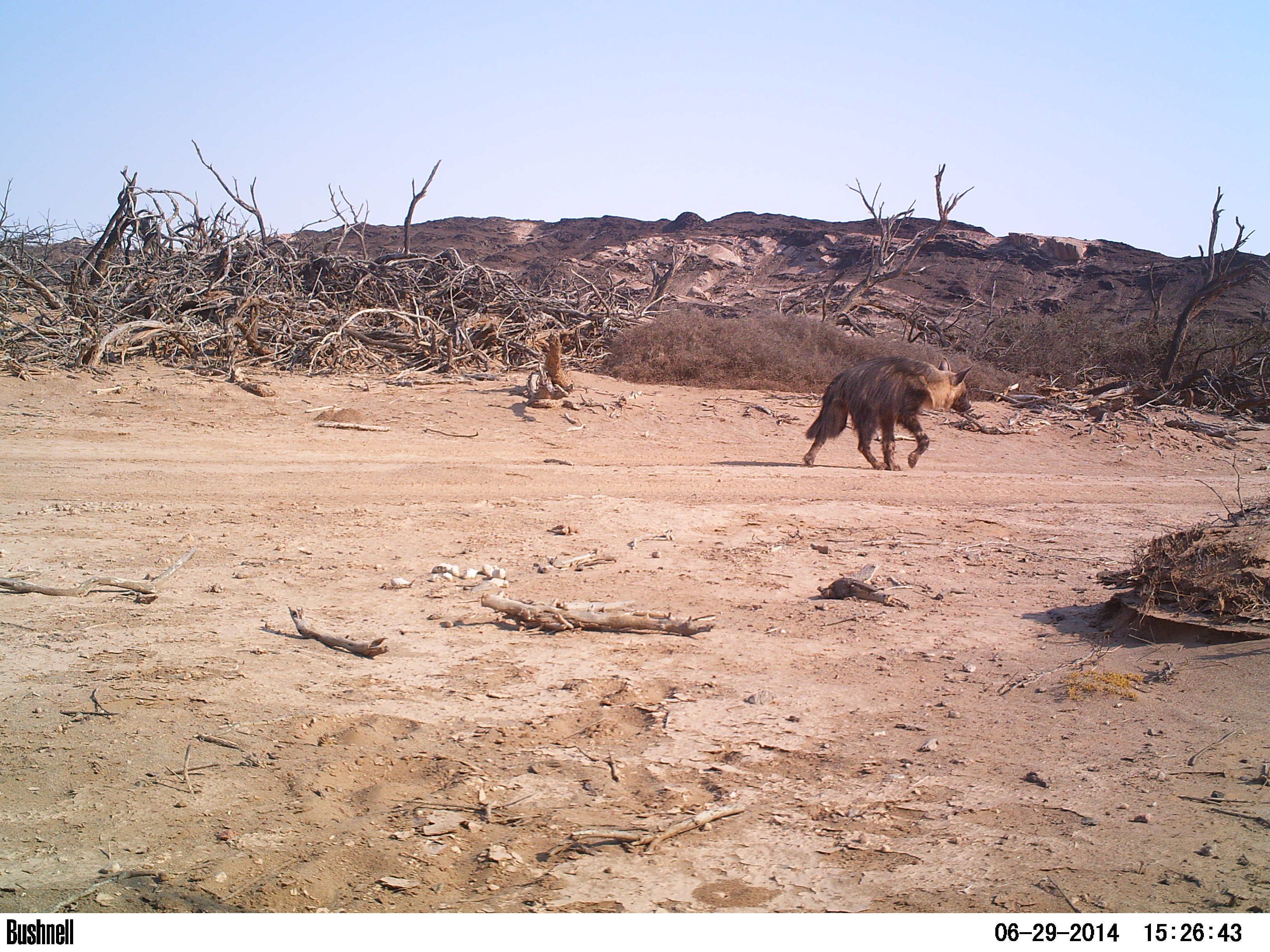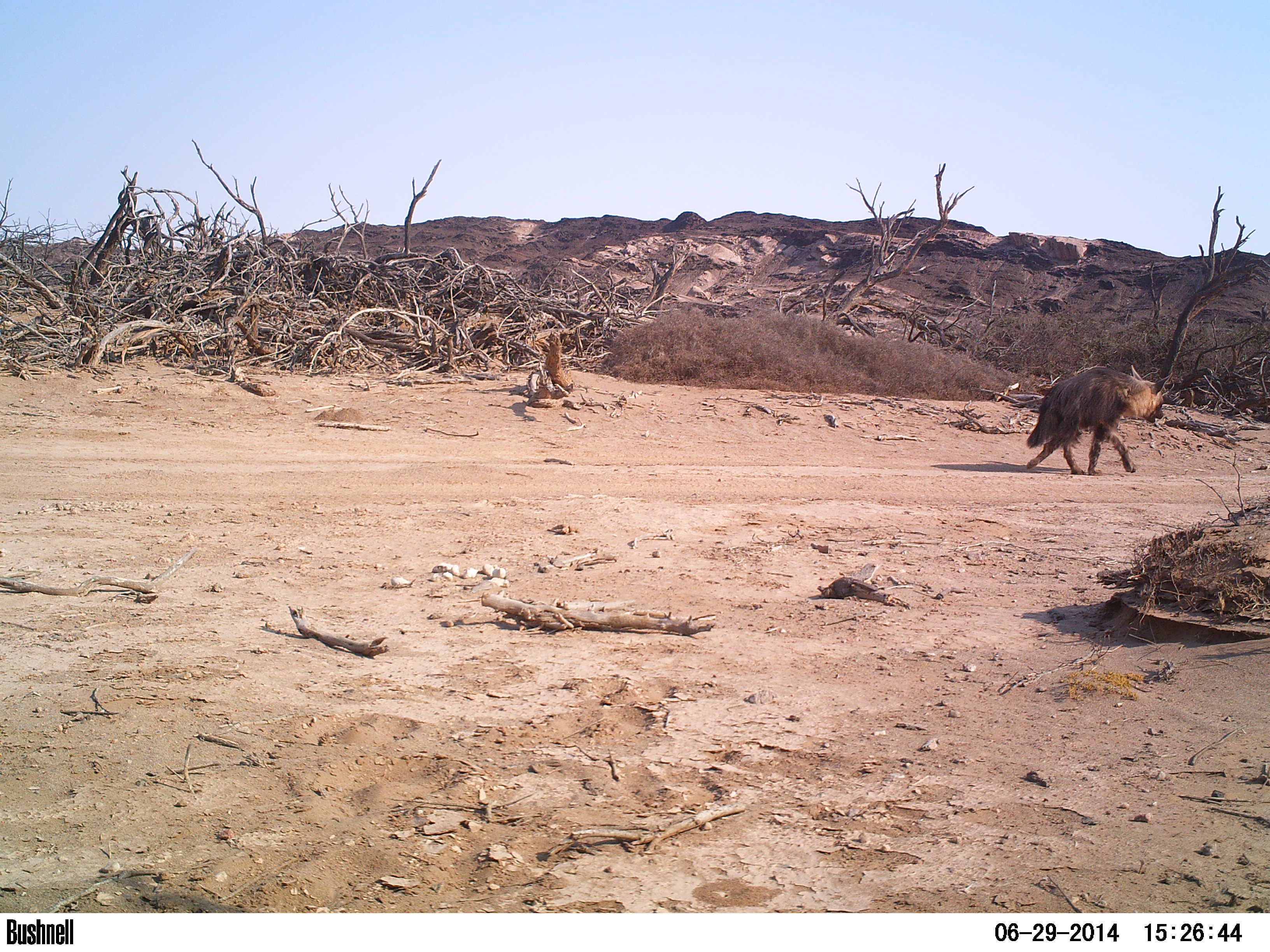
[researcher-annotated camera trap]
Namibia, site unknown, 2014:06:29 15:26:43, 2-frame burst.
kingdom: Animalia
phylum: Chordata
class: Mammalia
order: Carnivora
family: Hyaenidae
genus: Parahyaena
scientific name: Parahyaena brunnea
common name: brown hyena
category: hyaena brunnea